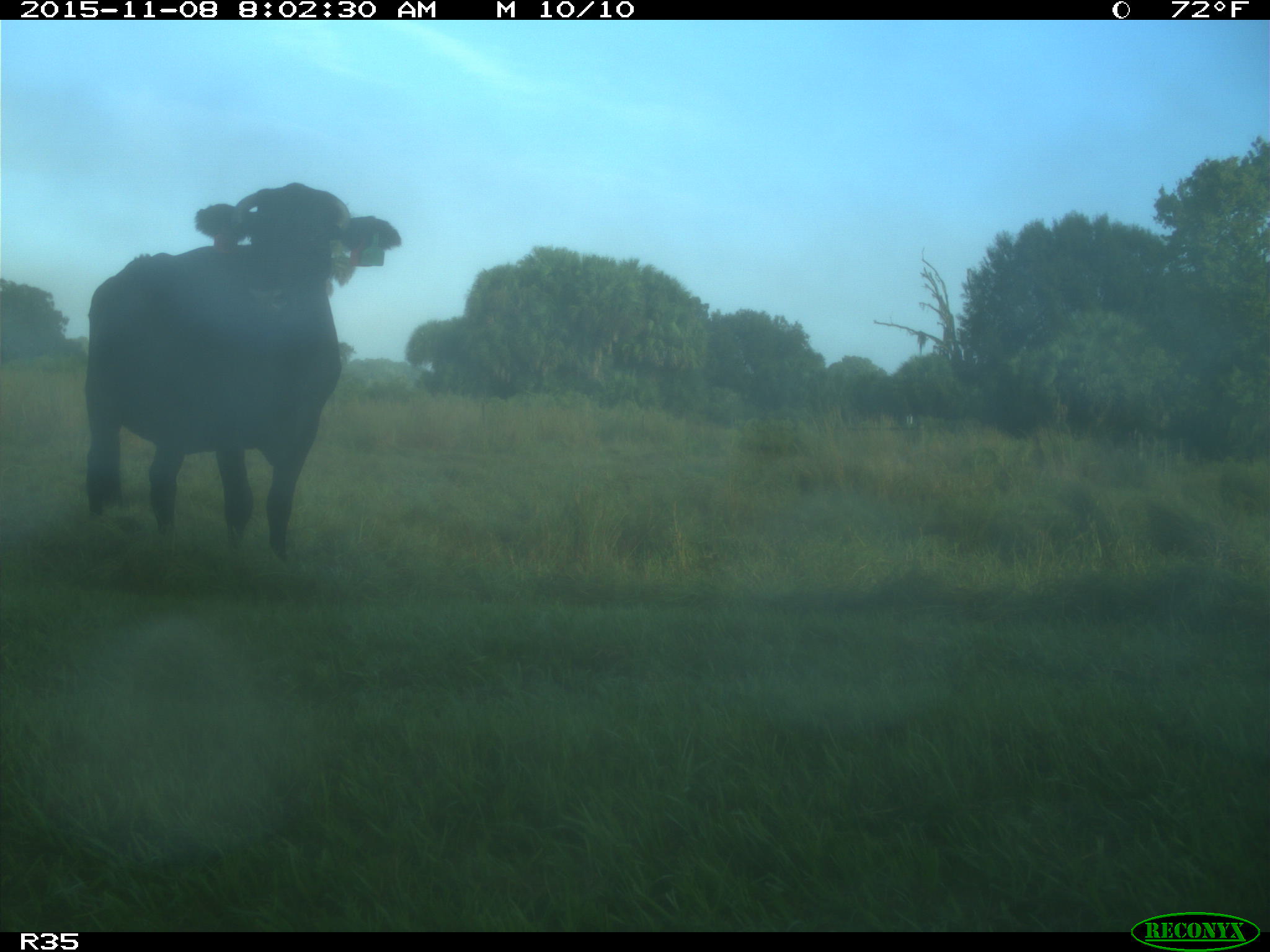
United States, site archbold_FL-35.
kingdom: Animalia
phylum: Chordata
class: Mammalia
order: Artiodactyla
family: Bovidae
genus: Bos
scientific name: Bos taurus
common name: domestic cow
Bos taurus (domestic cow).